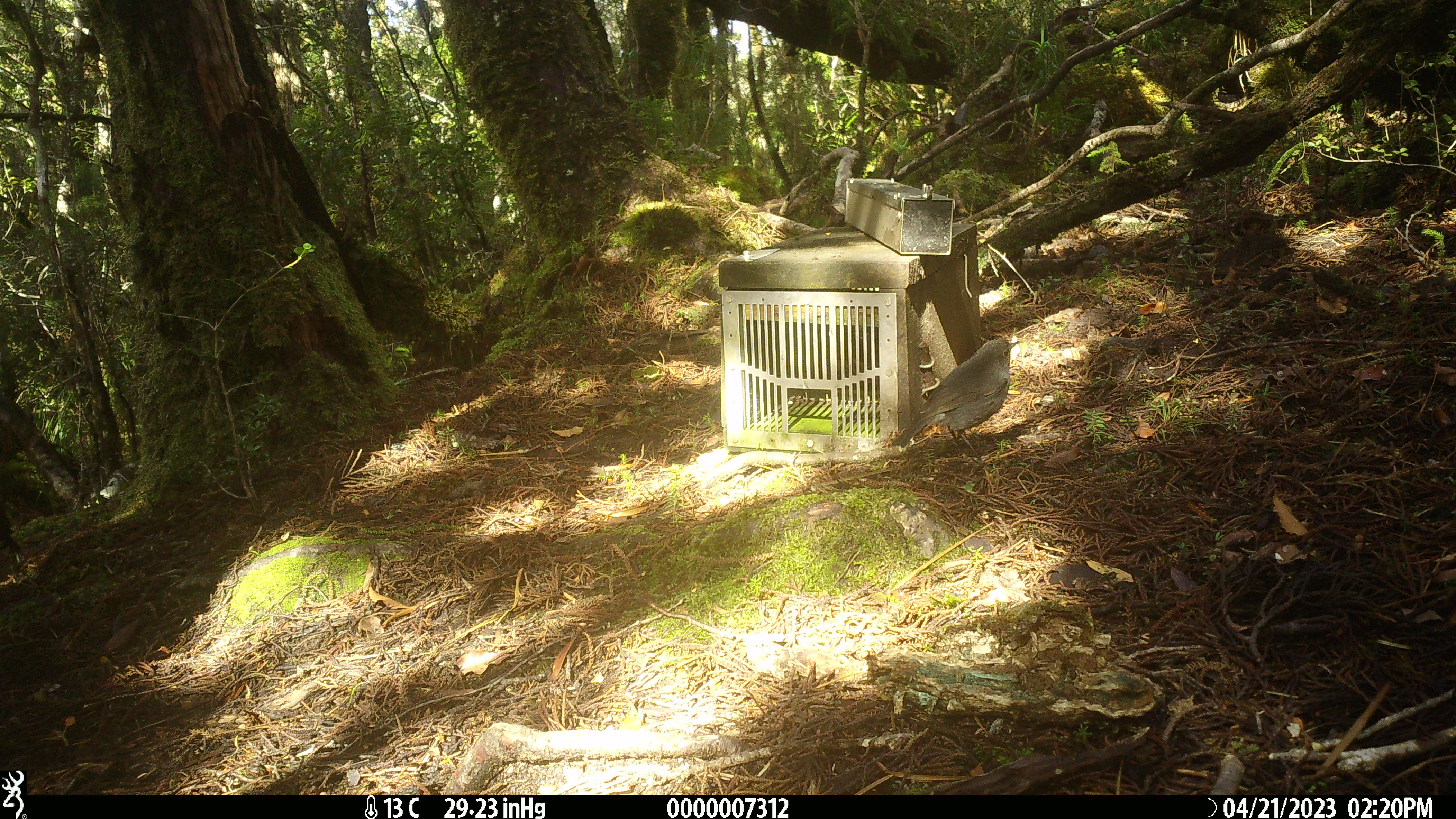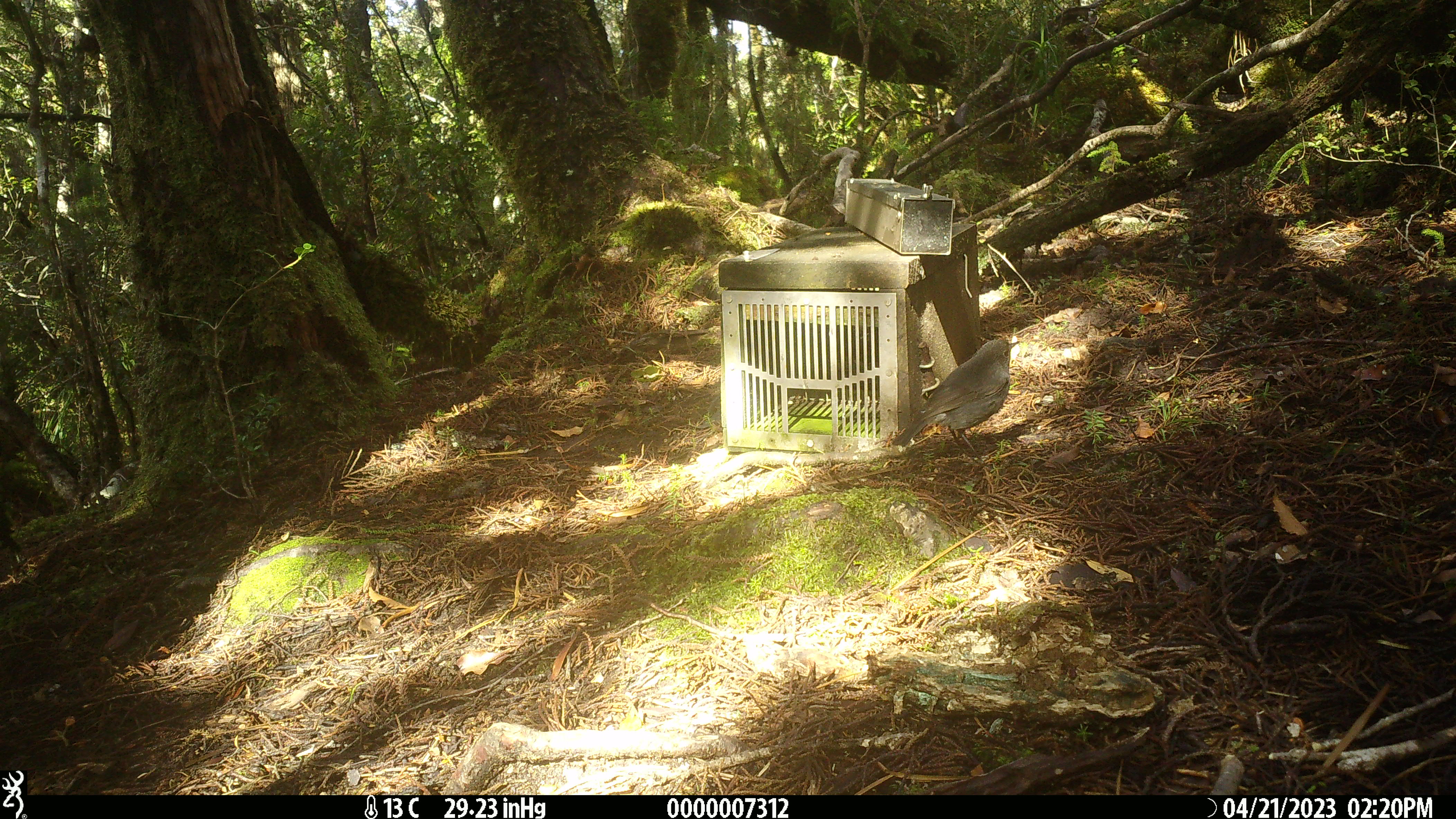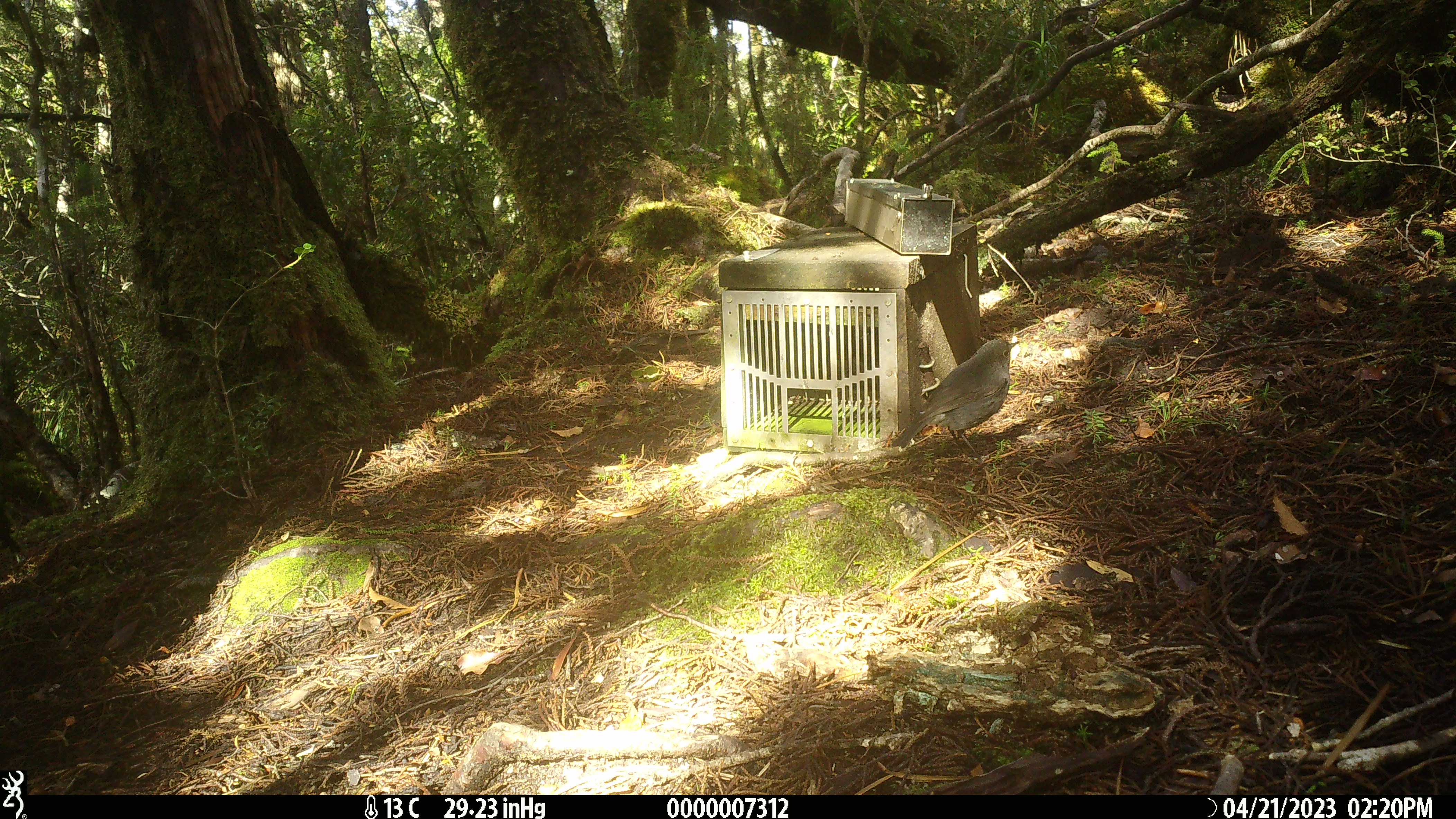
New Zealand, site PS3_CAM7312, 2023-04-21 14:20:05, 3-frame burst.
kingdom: Animalia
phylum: Chordata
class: Aves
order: Passeriformes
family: Petroicidae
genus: Petroica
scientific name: Petroica australis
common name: new zealand robin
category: robin